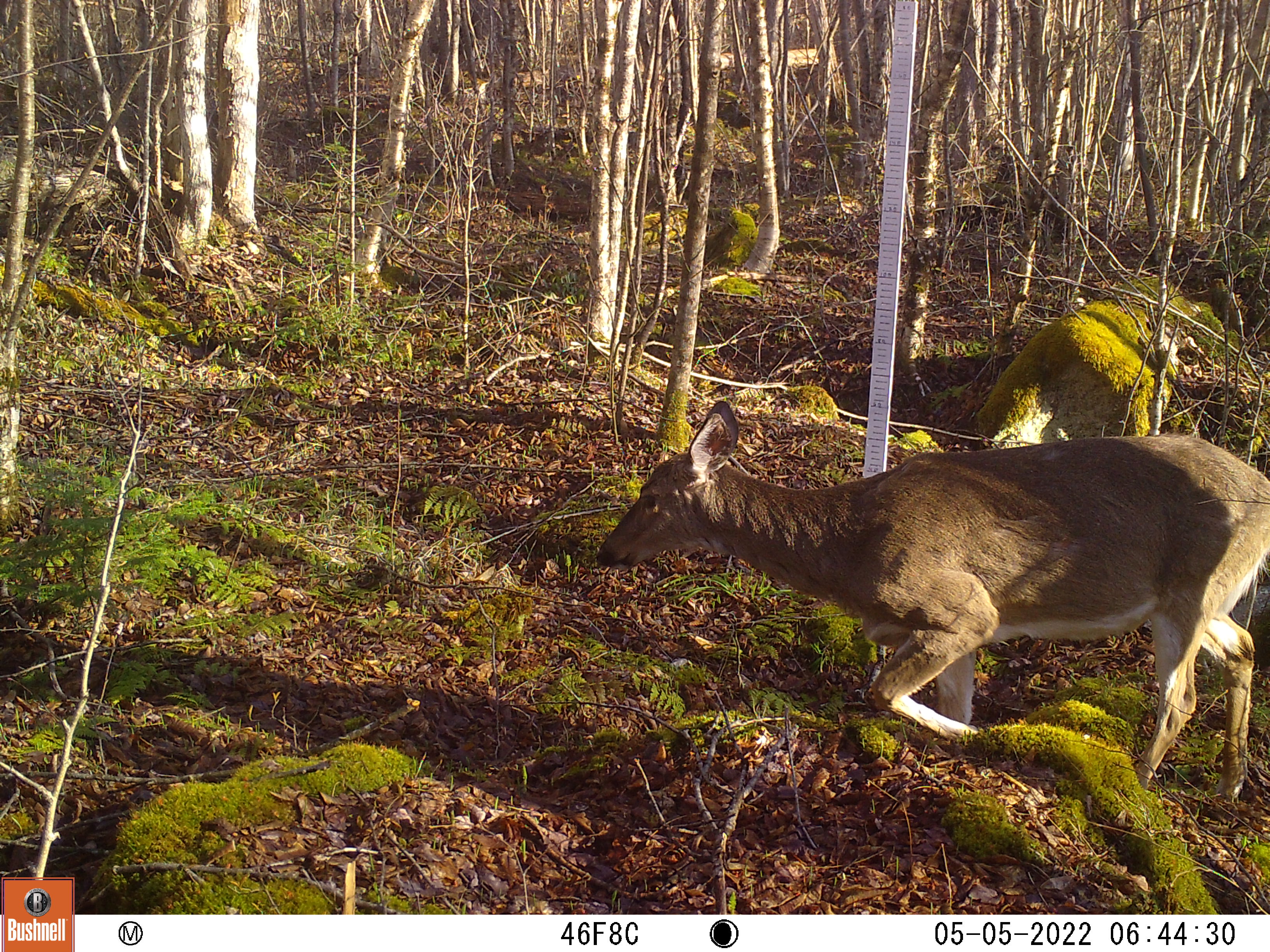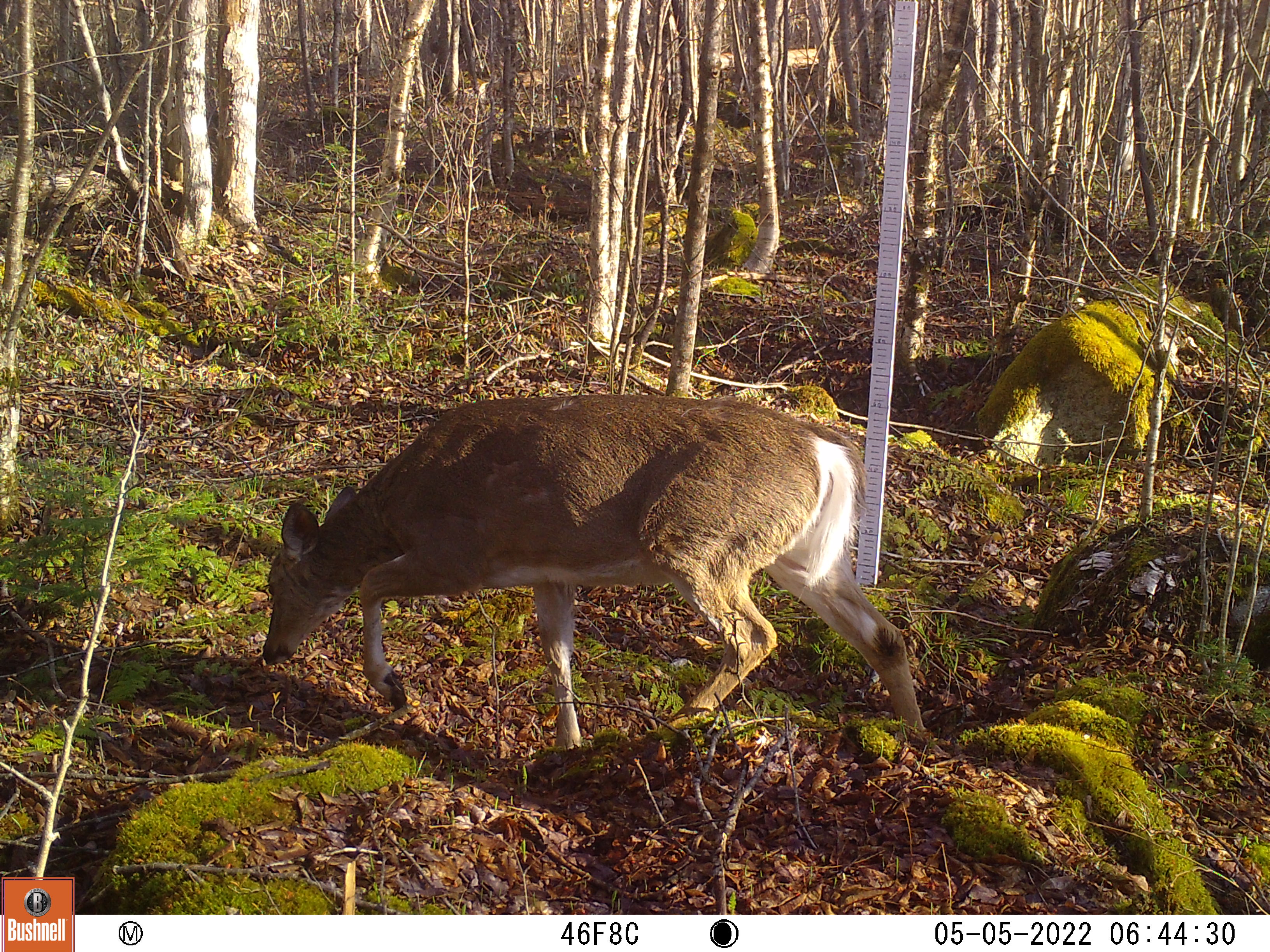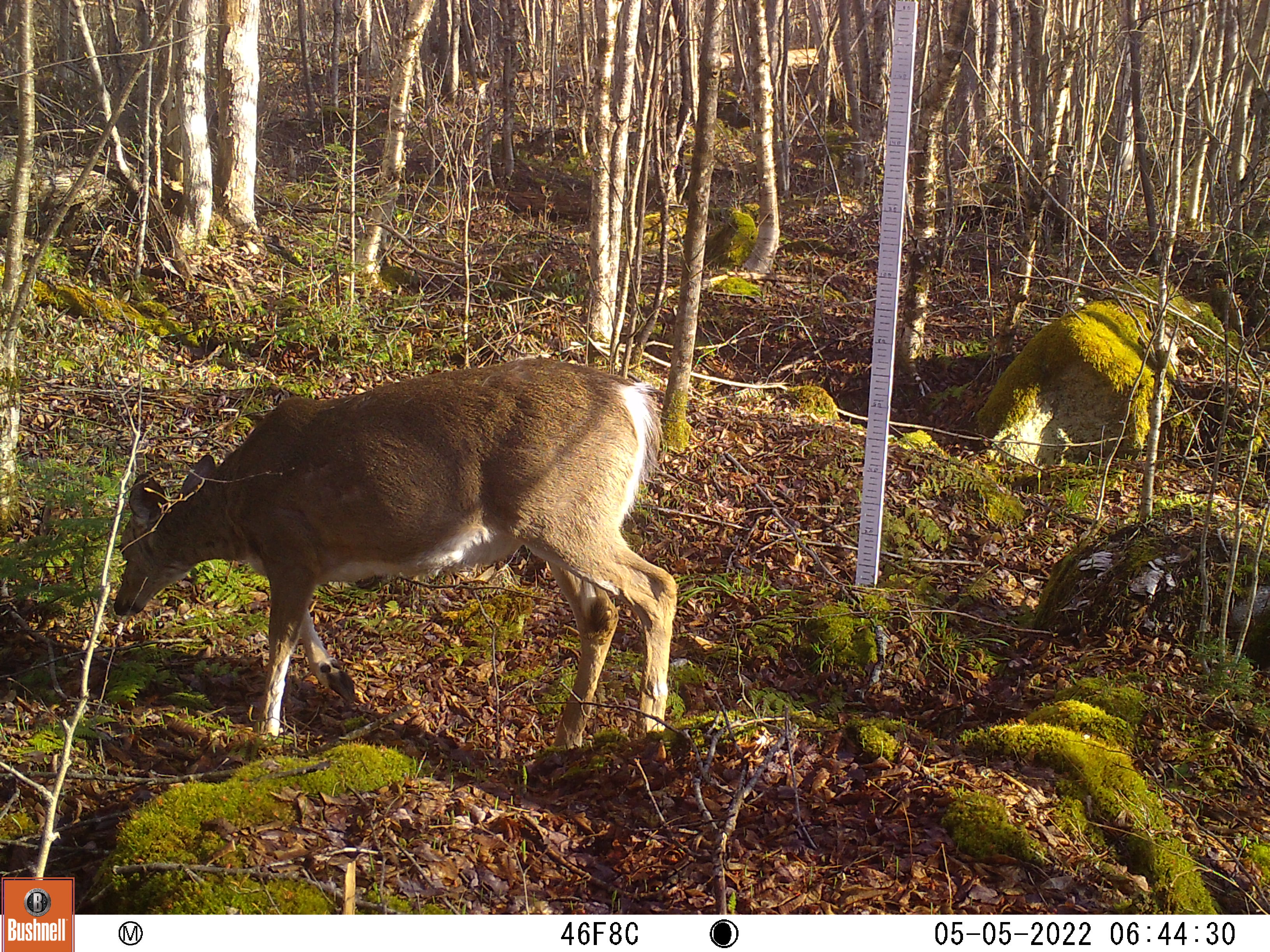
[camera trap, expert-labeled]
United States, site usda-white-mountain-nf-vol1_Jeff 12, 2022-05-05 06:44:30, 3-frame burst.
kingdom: Animalia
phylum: Chordata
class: Mammalia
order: Artiodactyla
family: Cervidae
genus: Odocoileus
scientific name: Odocoileus virginianus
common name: white-tailed deer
White-tailed deer (Odocoileus virginianus).